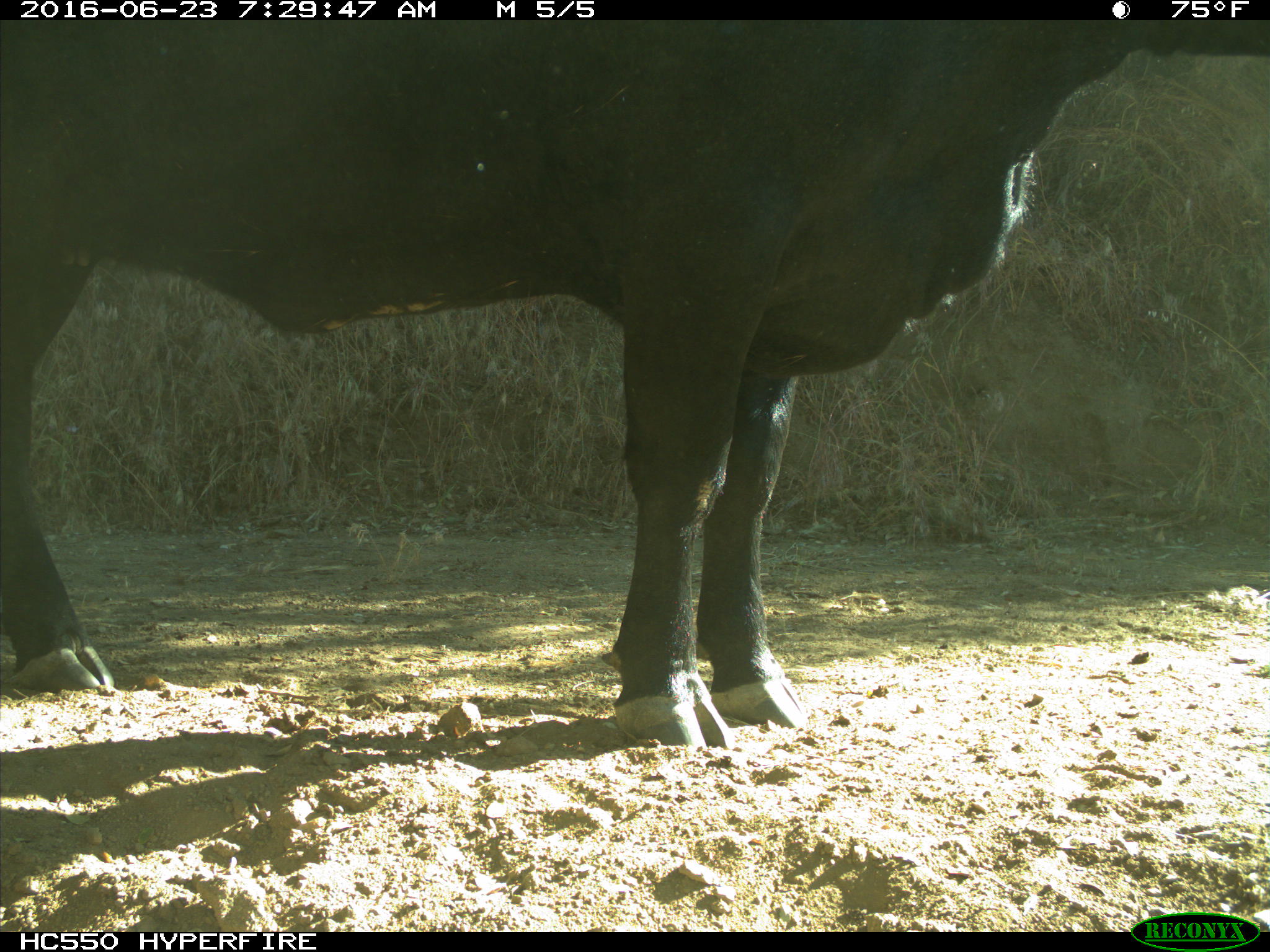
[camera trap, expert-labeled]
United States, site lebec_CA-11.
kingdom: Animalia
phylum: Chordata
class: Mammalia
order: Artiodactyla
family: Bovidae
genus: Bos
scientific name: Bos taurus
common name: domestic cow